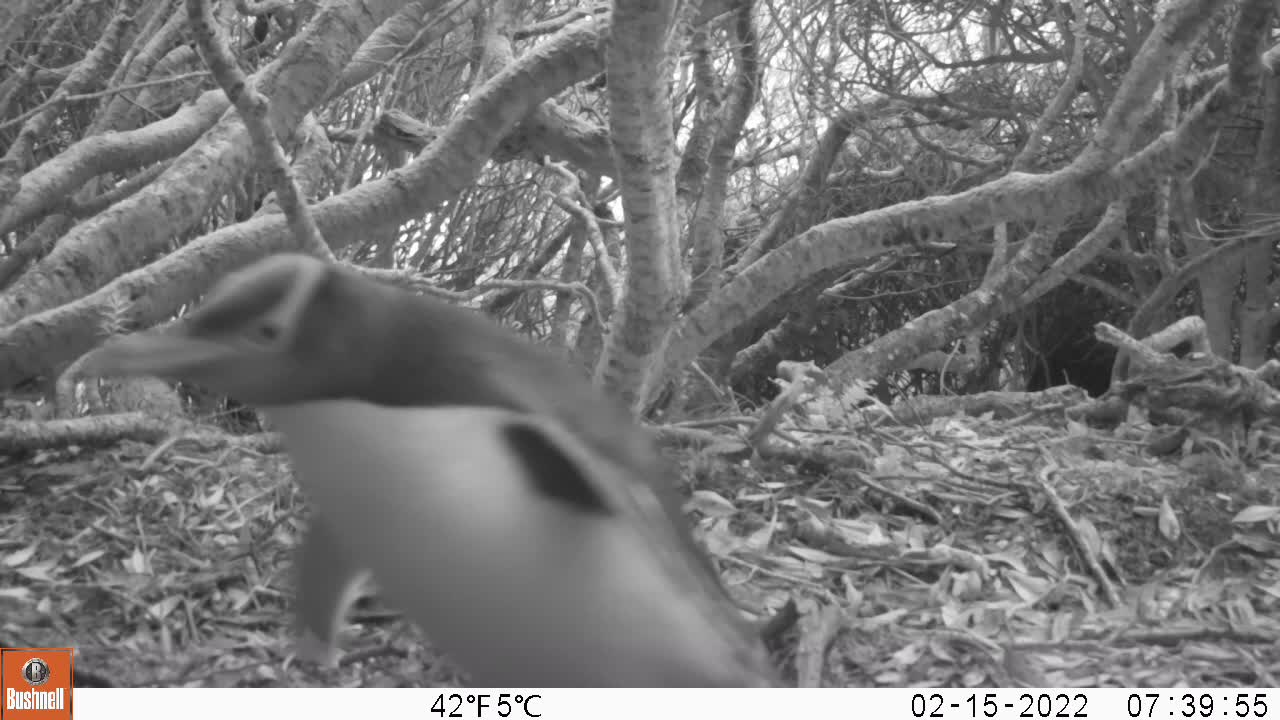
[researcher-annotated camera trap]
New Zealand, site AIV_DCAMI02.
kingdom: Animalia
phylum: Chordata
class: Aves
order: Sphenisciformes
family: Spheniscidae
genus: Megadyptes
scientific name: Megadyptes antipodes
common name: yellow-eyed penguin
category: yellow eyed penguin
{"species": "yellow eyed penguin (yellow-eyed penguin) (Megadyptes antipodes)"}